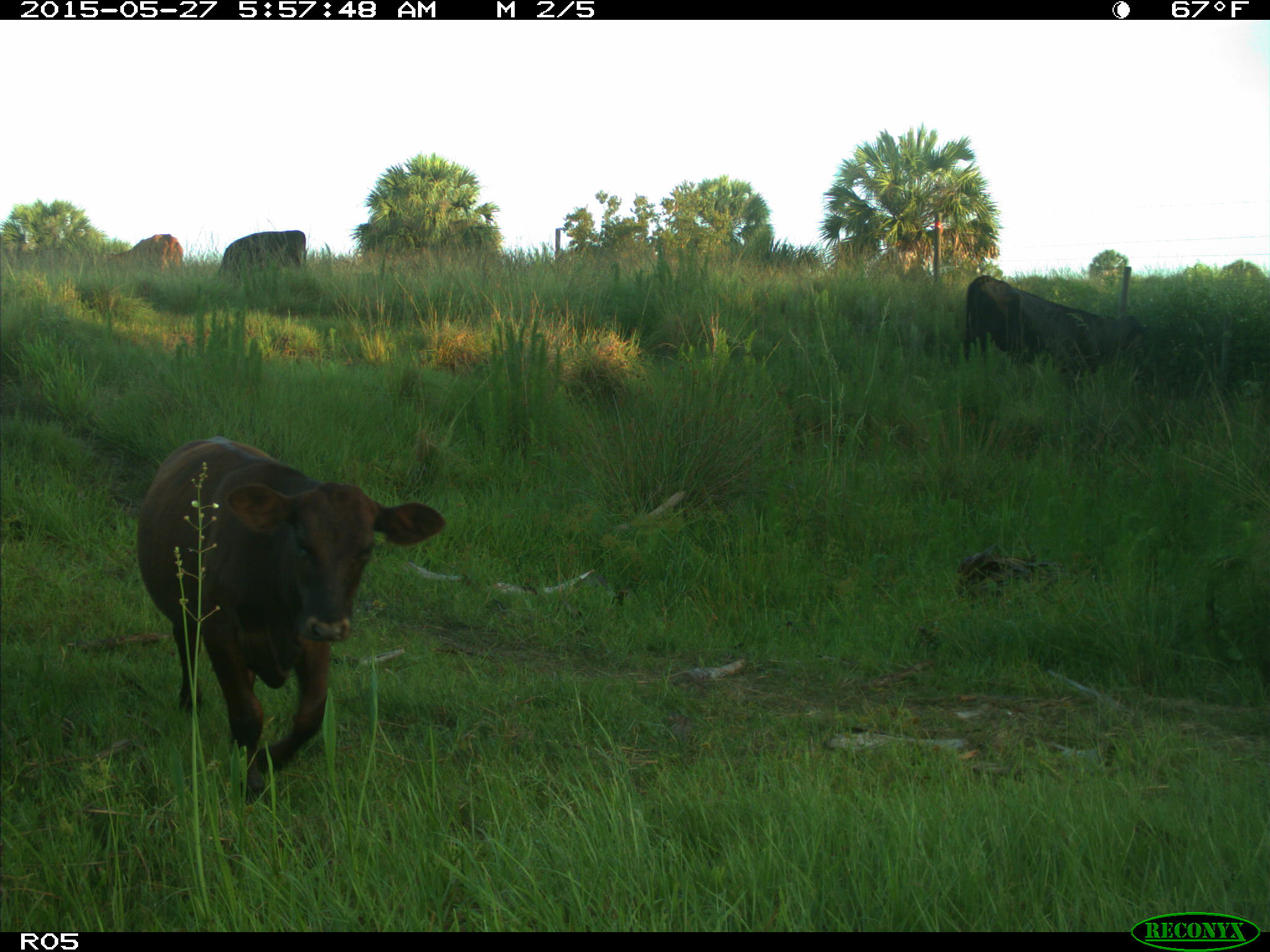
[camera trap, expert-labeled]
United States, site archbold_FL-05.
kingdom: Animalia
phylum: Chordata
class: Mammalia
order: Artiodactyla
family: Bovidae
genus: Bos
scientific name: Bos taurus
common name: domestic cow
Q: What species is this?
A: Bos taurus (domestic cow).